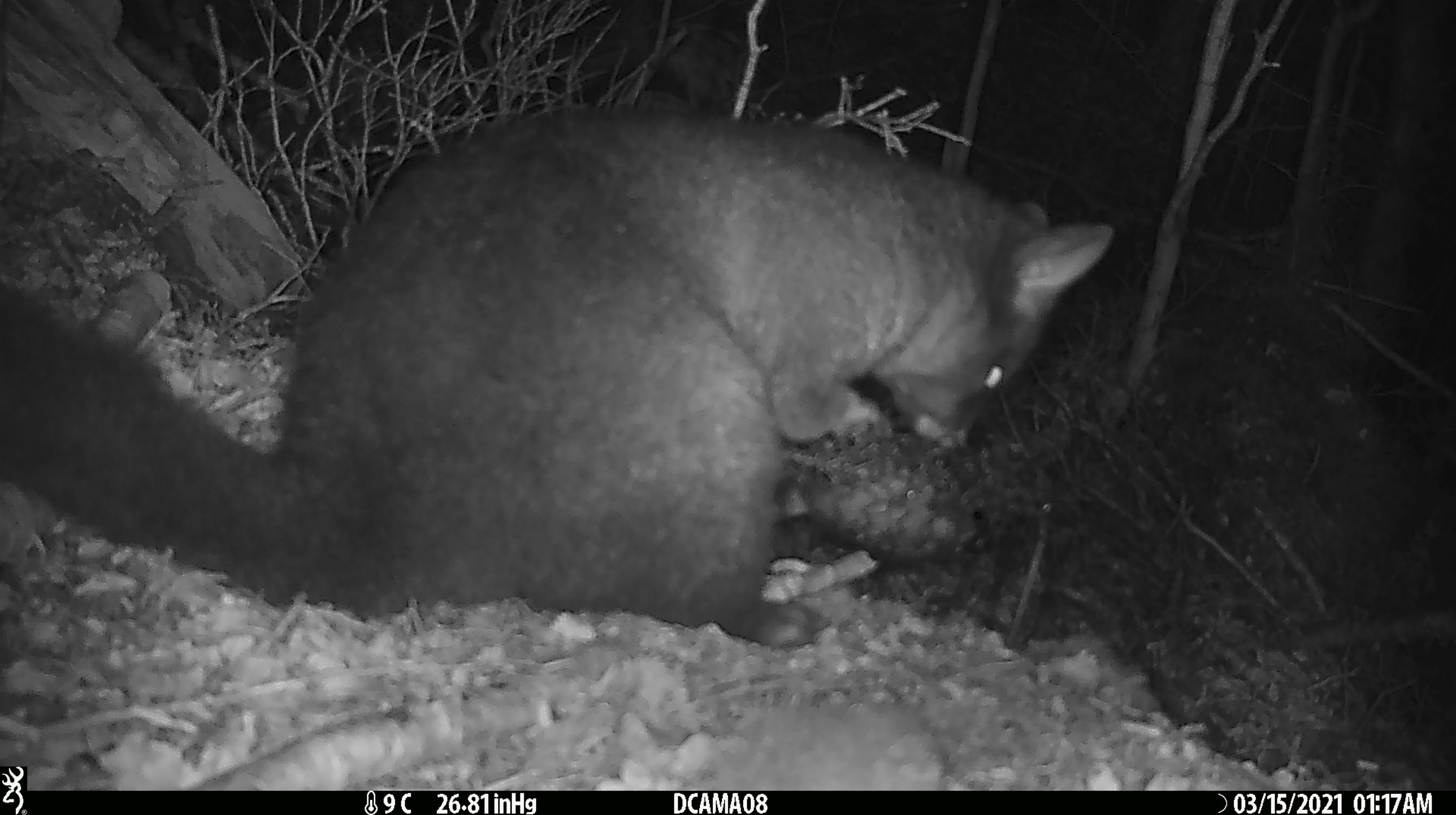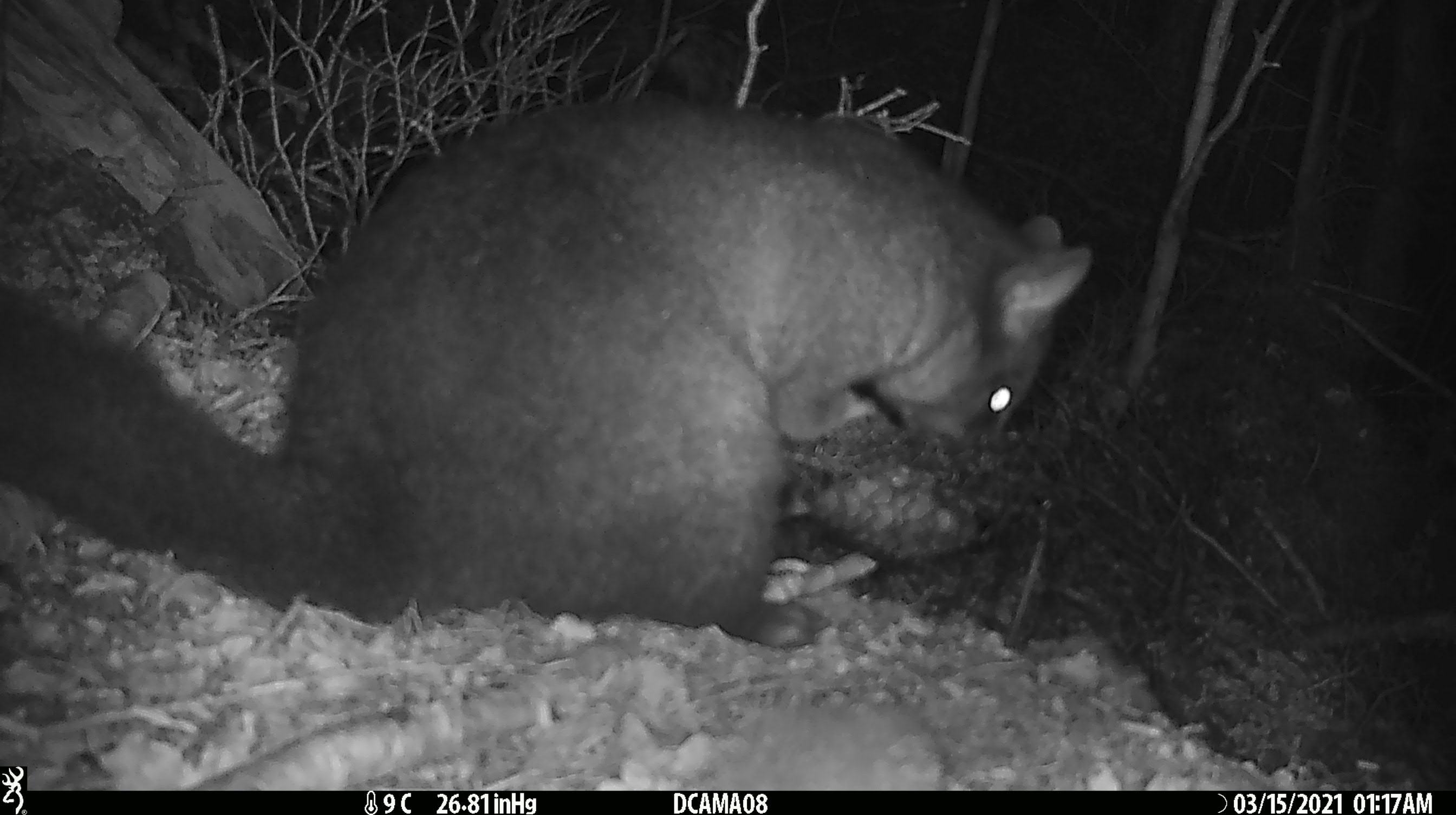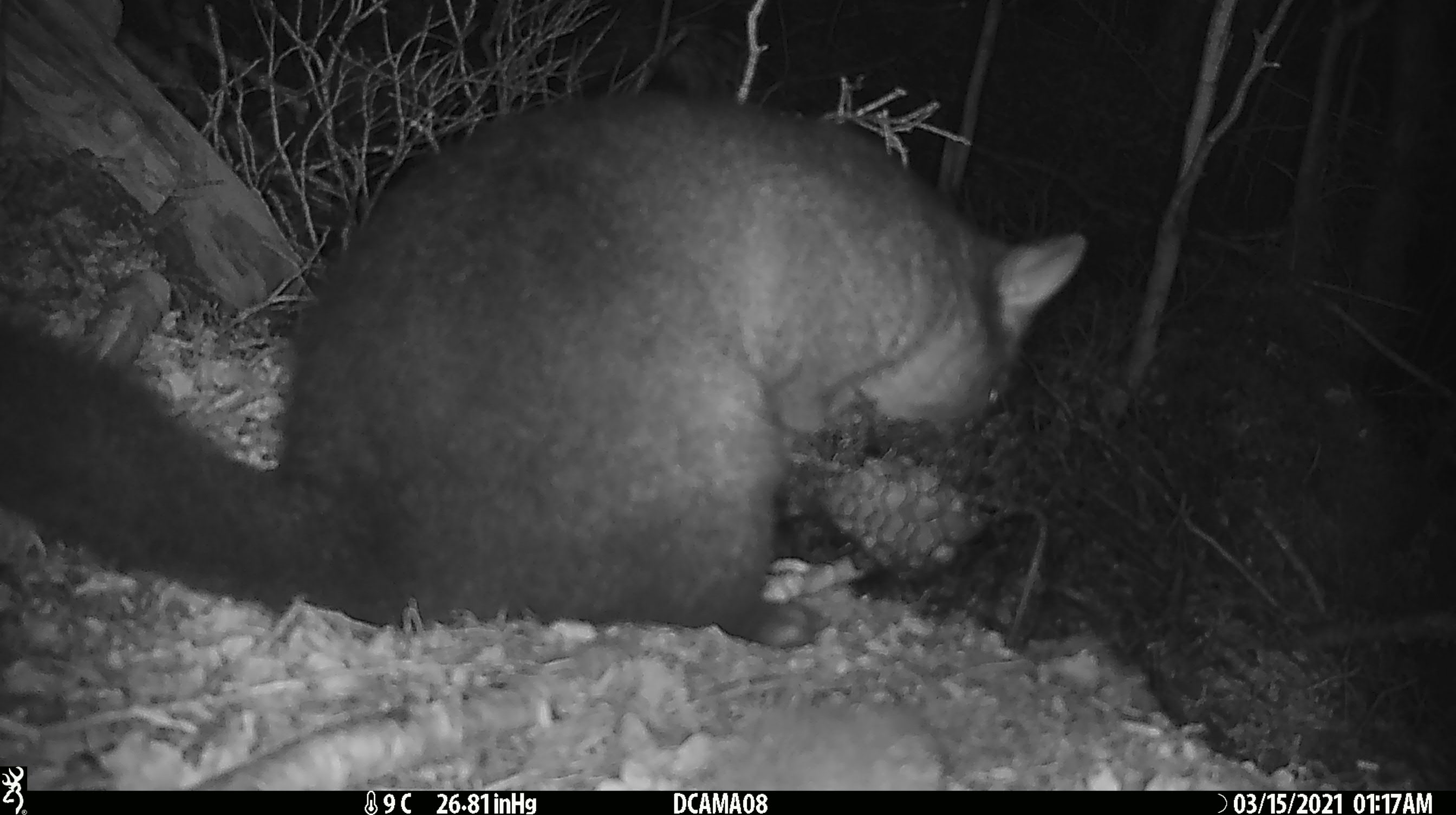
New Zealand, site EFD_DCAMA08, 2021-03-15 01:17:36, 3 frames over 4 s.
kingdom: Animalia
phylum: Chordata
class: Mammalia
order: Diprotodontia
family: Phalangeridae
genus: Trichosurus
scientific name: Trichosurus vulpecula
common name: common brushtail possum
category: possum